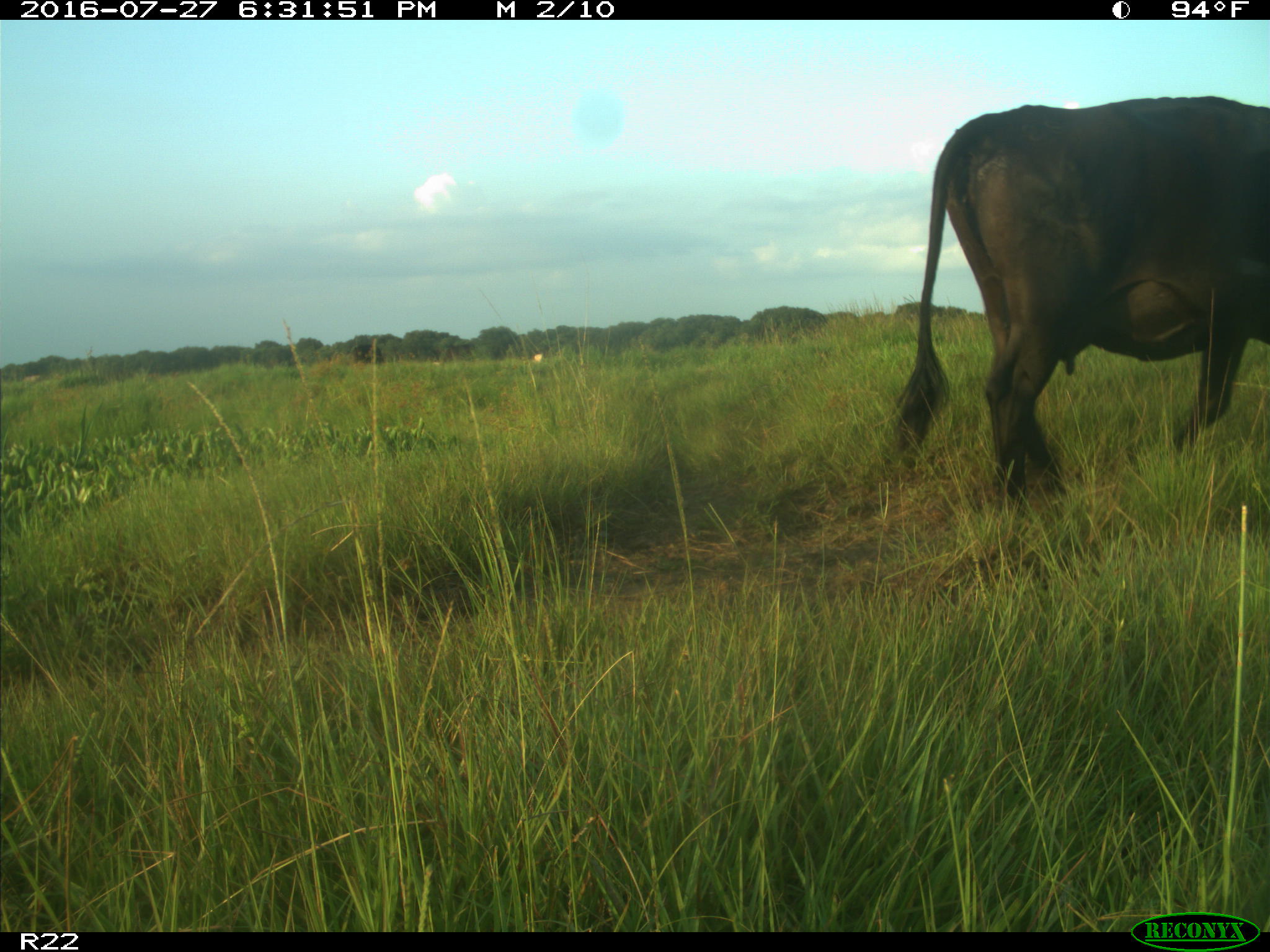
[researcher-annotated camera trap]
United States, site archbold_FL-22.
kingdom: Animalia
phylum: Chordata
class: Mammalia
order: Artiodactyla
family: Bovidae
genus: Bos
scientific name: Bos taurus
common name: domestic cow